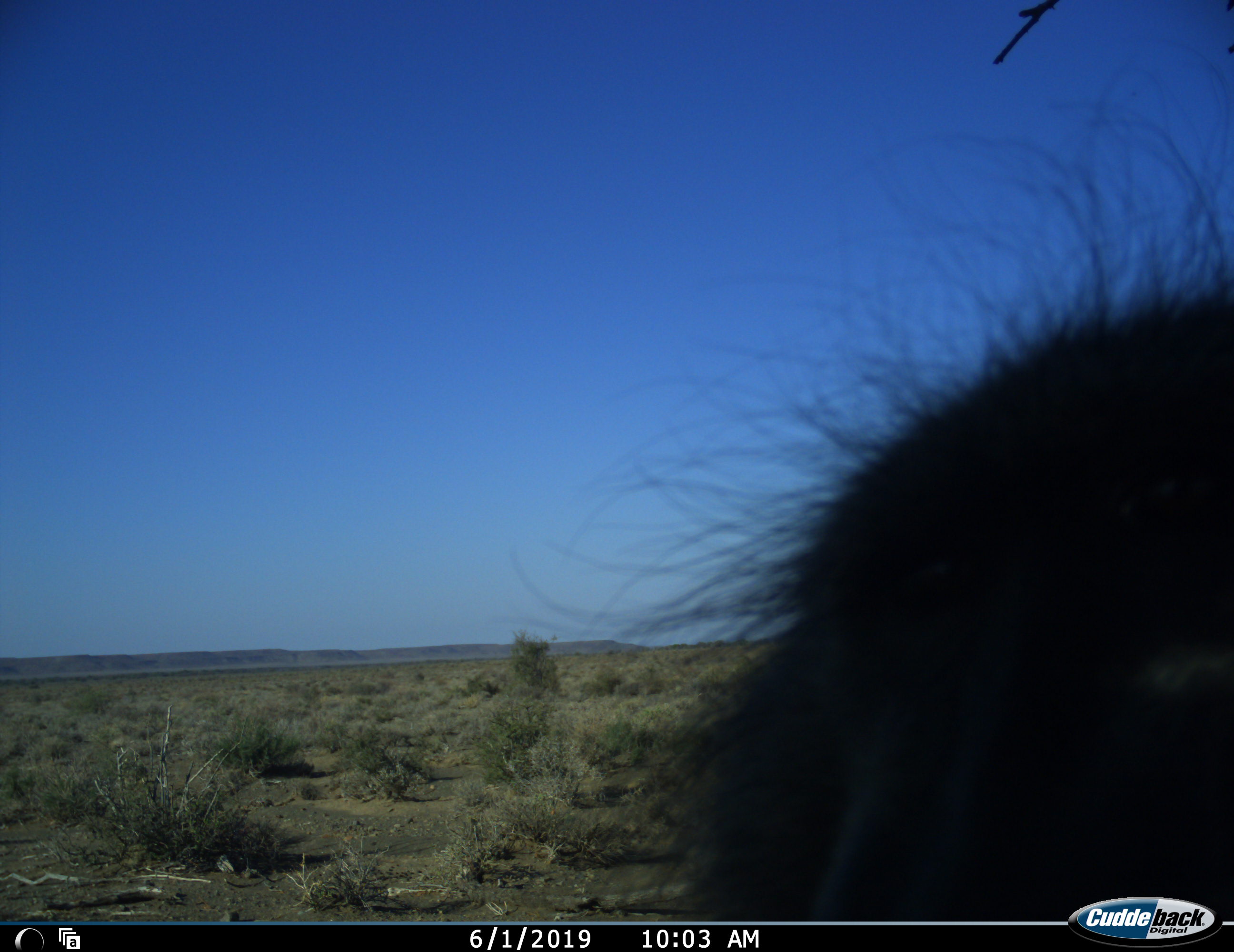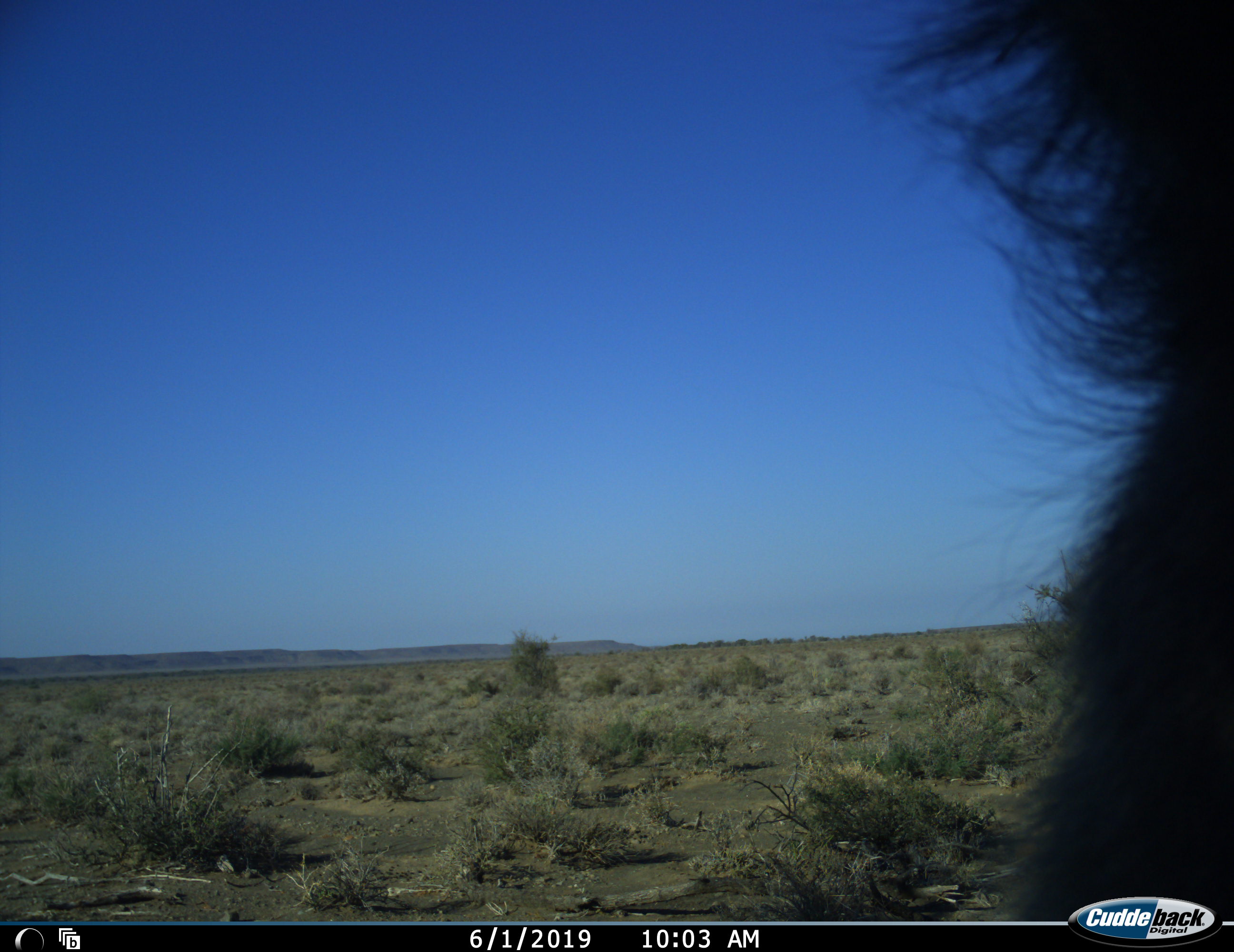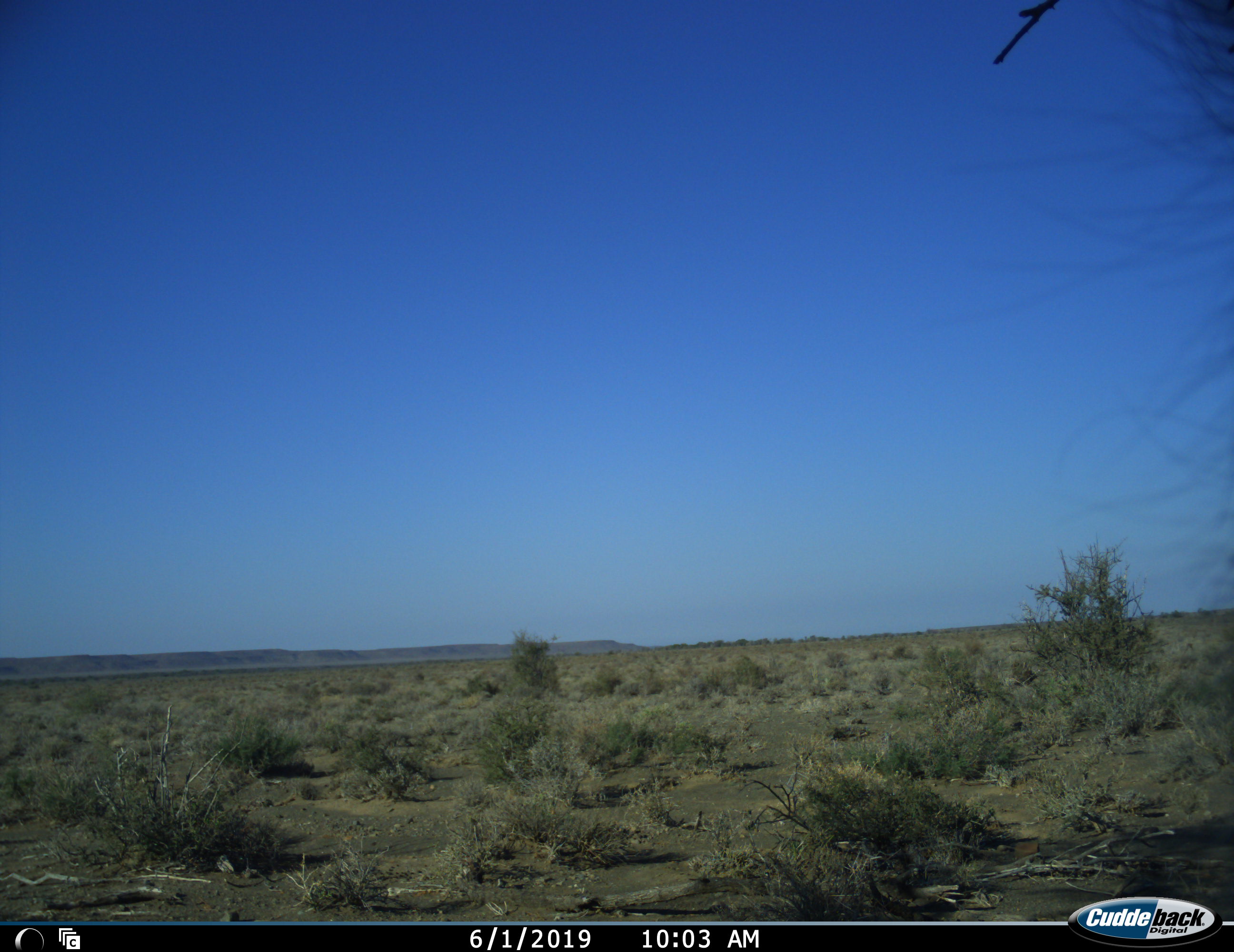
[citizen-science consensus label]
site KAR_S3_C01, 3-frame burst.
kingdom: Animalia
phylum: Chordata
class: Mammalia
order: Primates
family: Cercopithecidae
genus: Papio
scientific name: Papio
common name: baboon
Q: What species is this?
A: Baboon (Papio).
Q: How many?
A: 1.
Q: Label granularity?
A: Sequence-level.